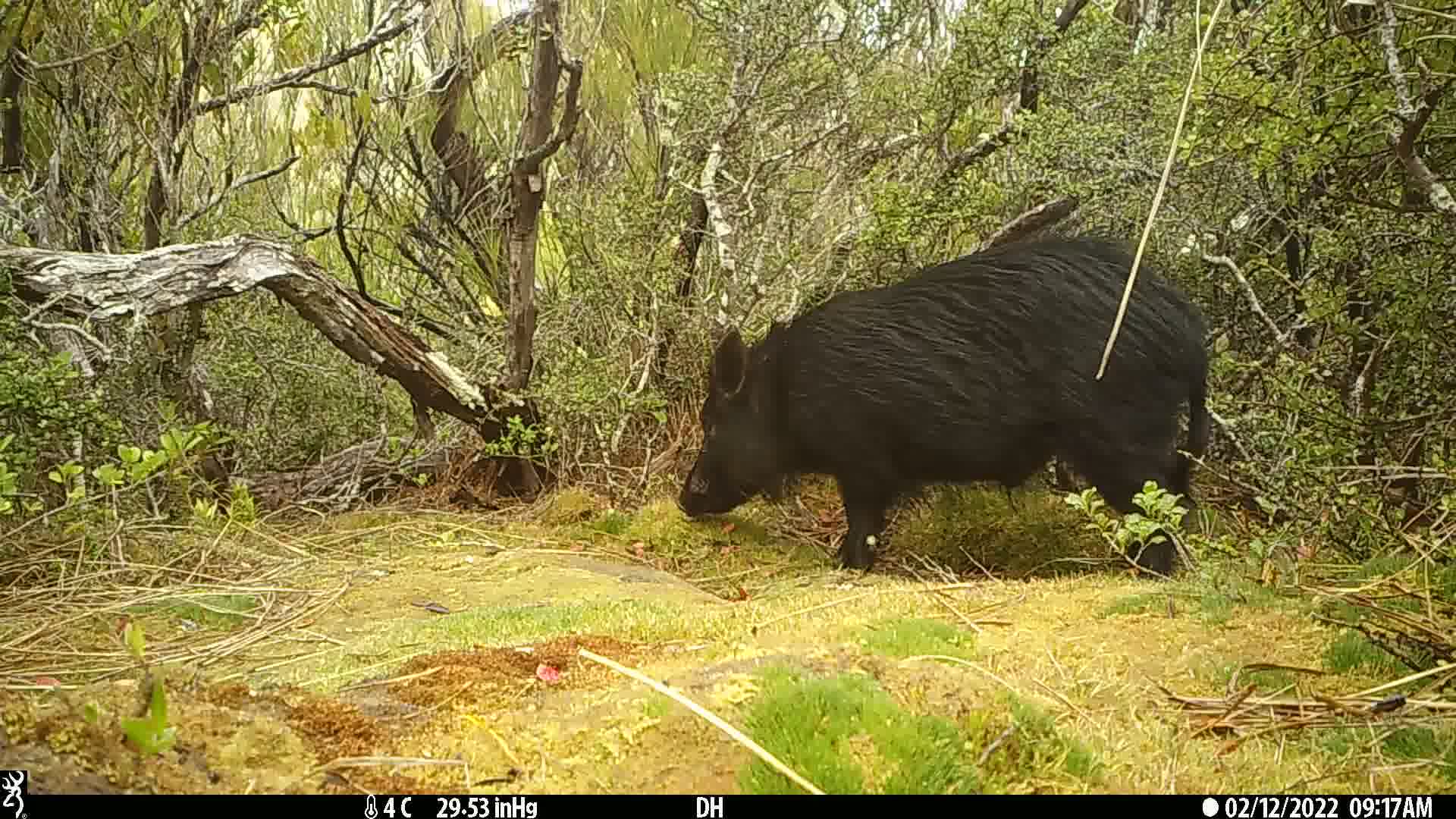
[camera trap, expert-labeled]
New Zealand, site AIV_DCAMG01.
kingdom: Animalia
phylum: Chordata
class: Mammalia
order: Artiodactyla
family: Suidae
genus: Sus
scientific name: Sus scrofa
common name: pig